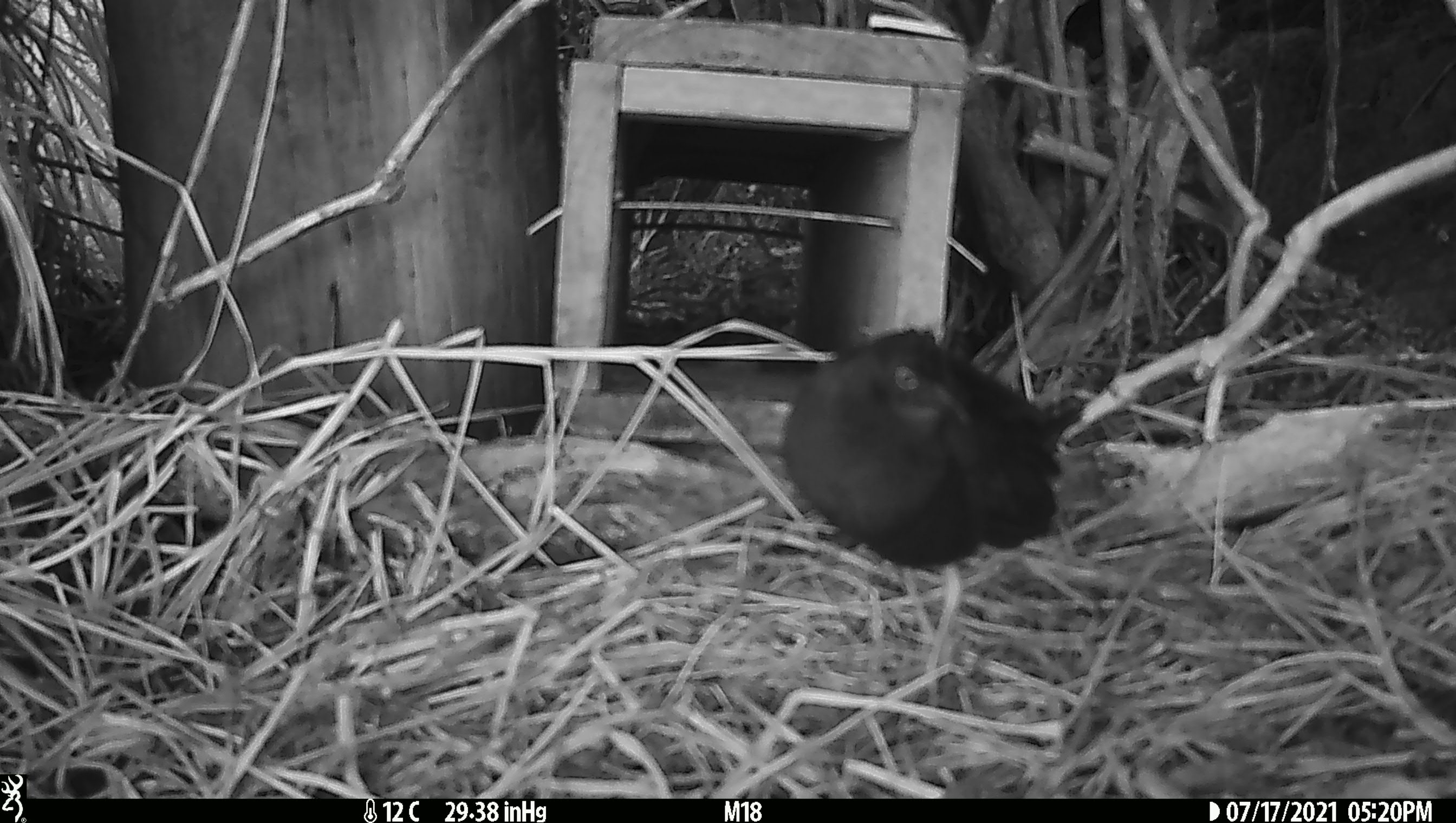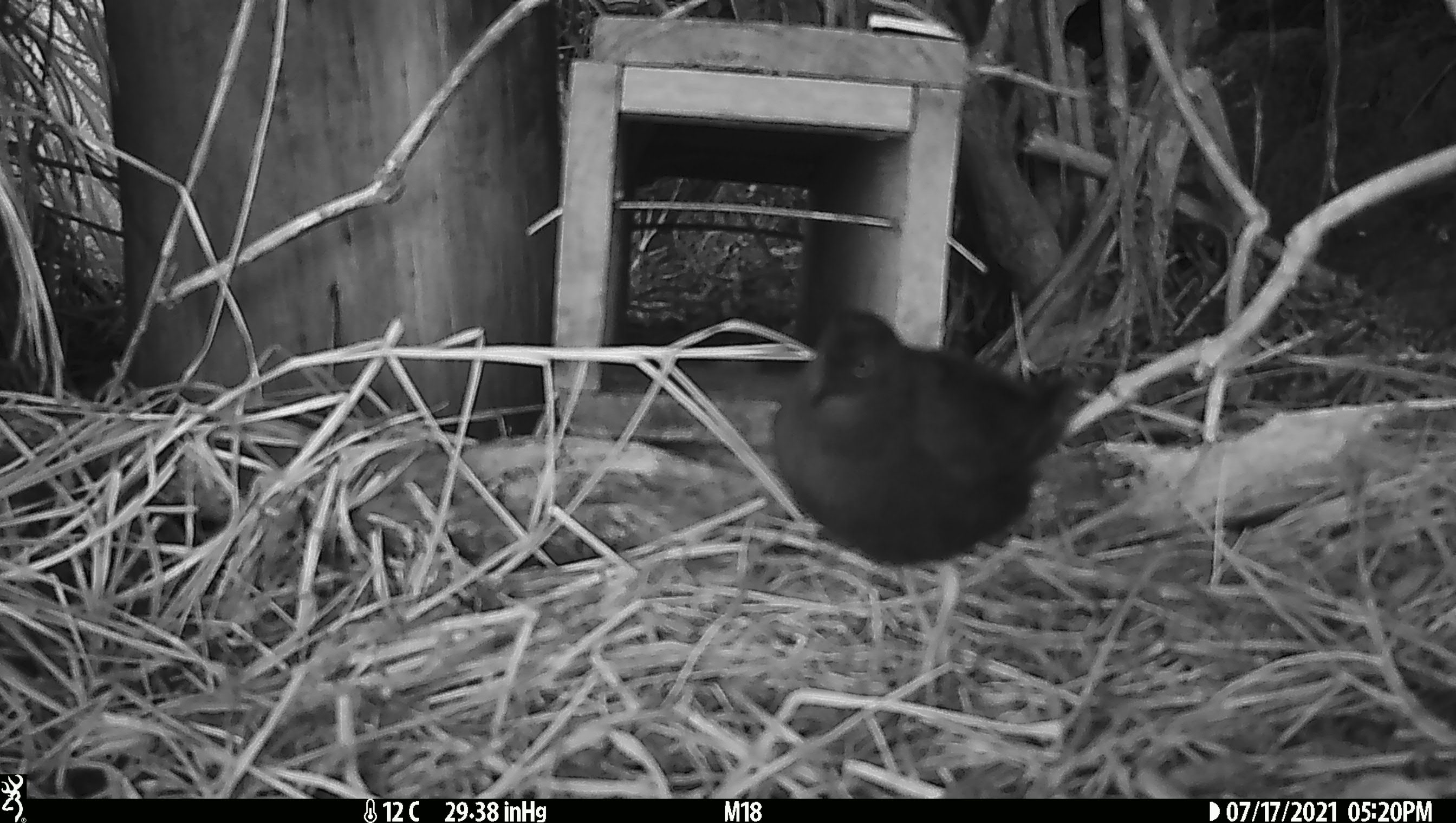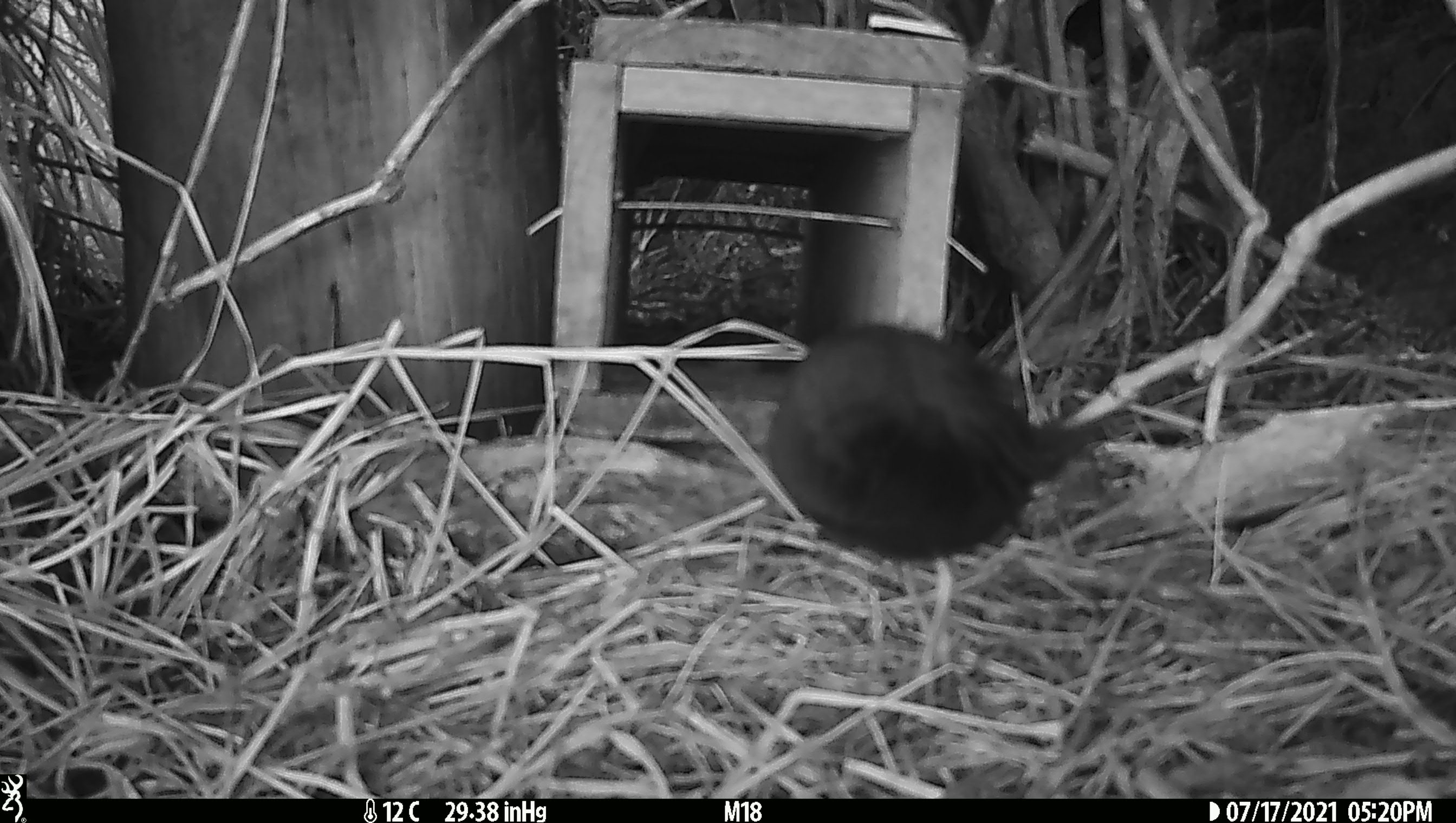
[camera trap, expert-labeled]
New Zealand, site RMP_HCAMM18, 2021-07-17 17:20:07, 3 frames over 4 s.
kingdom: Animalia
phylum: Chordata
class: Aves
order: Gruiformes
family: Rallidae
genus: Porzana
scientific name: Porzana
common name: crake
Crake (Porzana).